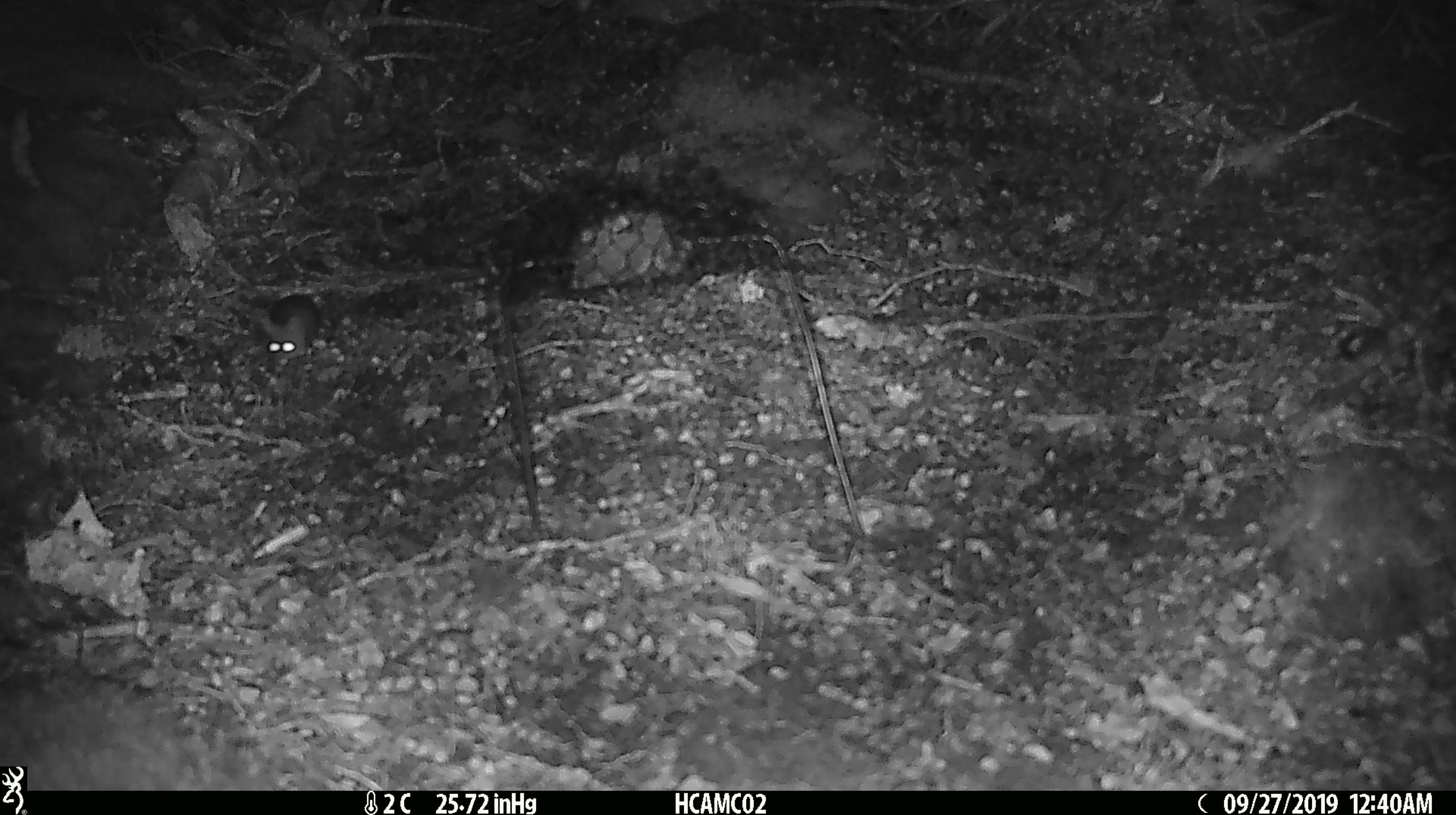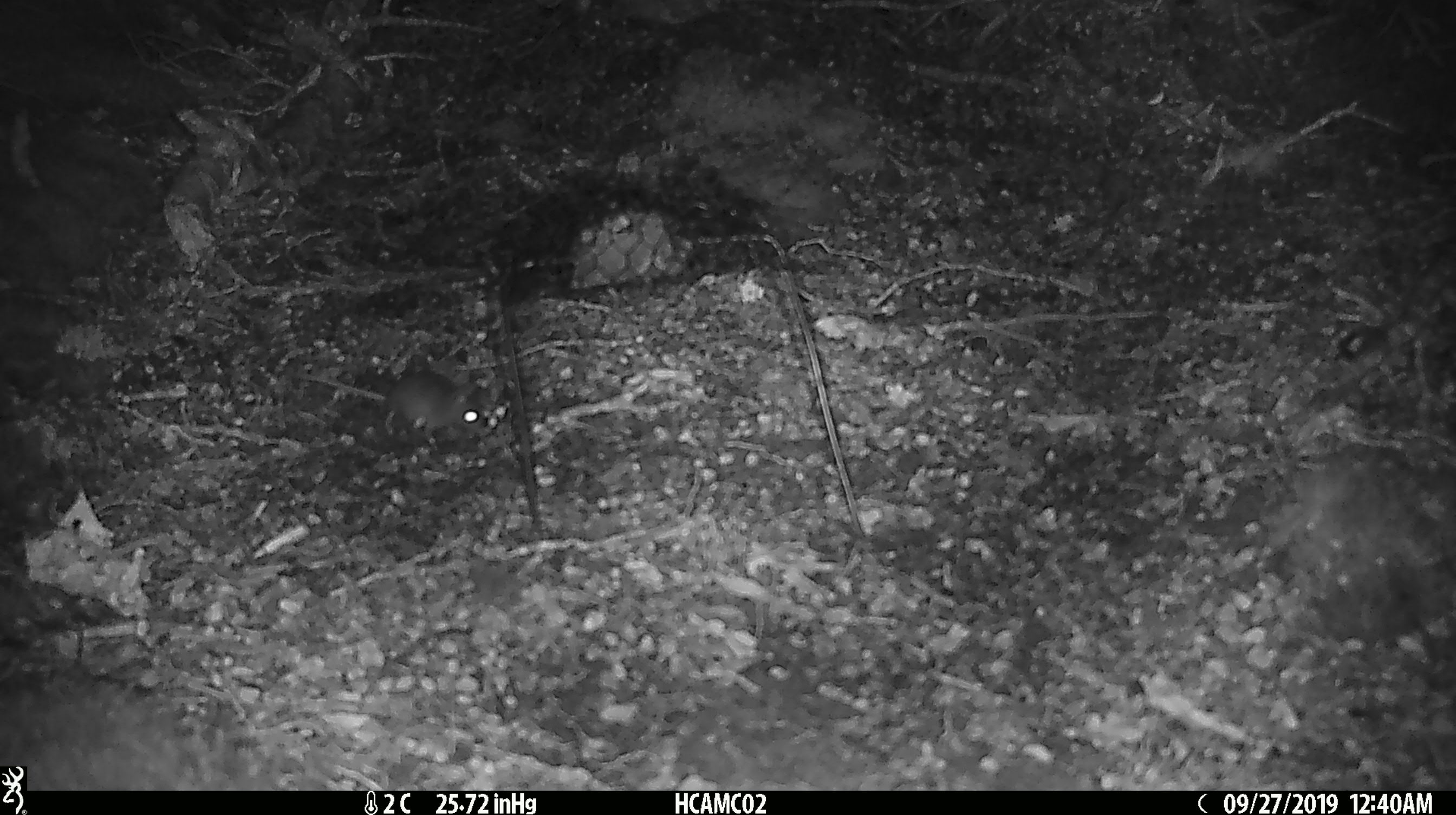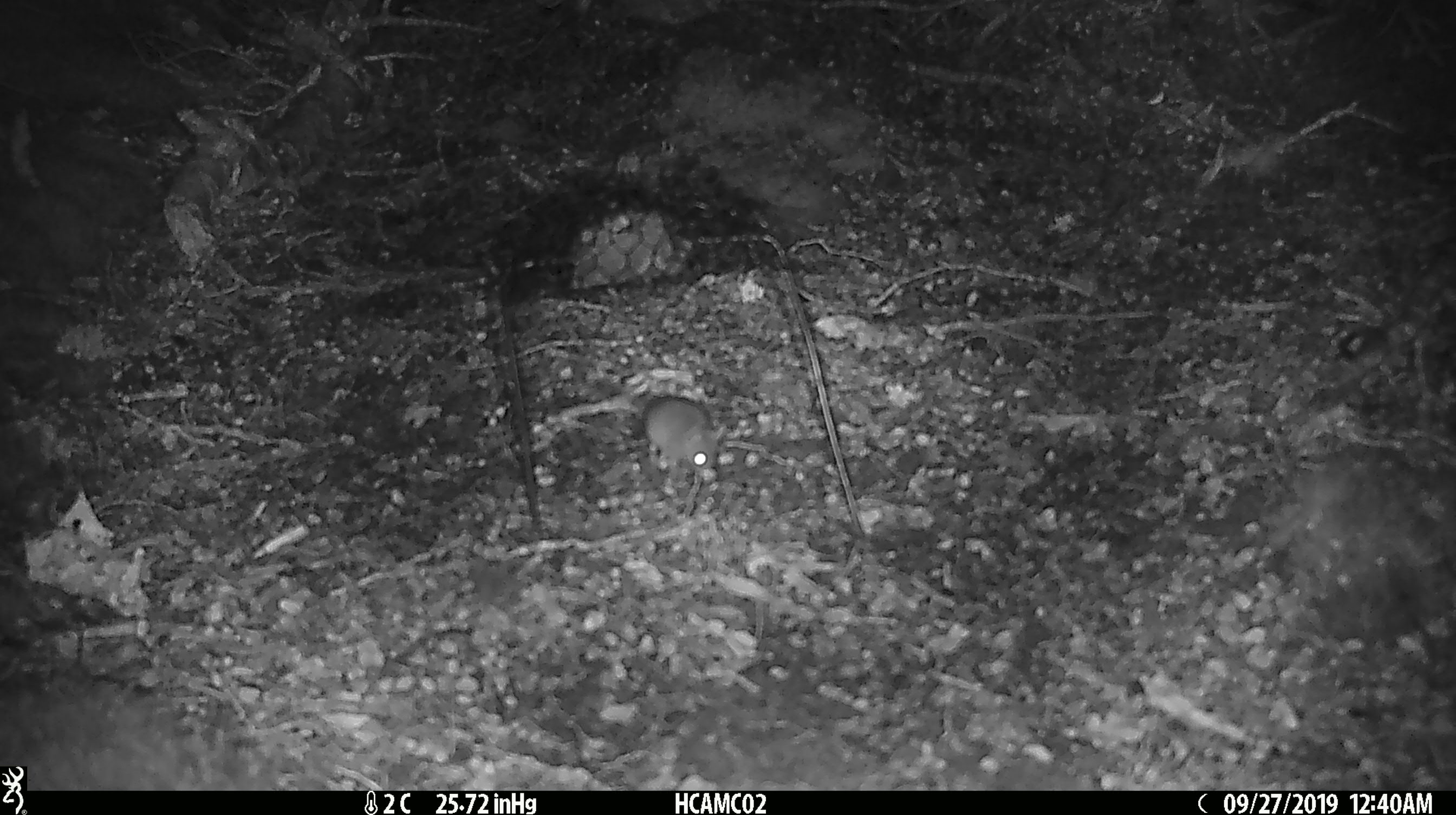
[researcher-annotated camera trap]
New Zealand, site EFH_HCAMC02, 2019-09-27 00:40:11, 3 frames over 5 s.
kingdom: Animalia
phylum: Chordata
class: Mammalia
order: Rodentia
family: Muridae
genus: Mus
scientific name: Mus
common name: mouse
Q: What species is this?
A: Mouse (Mus).